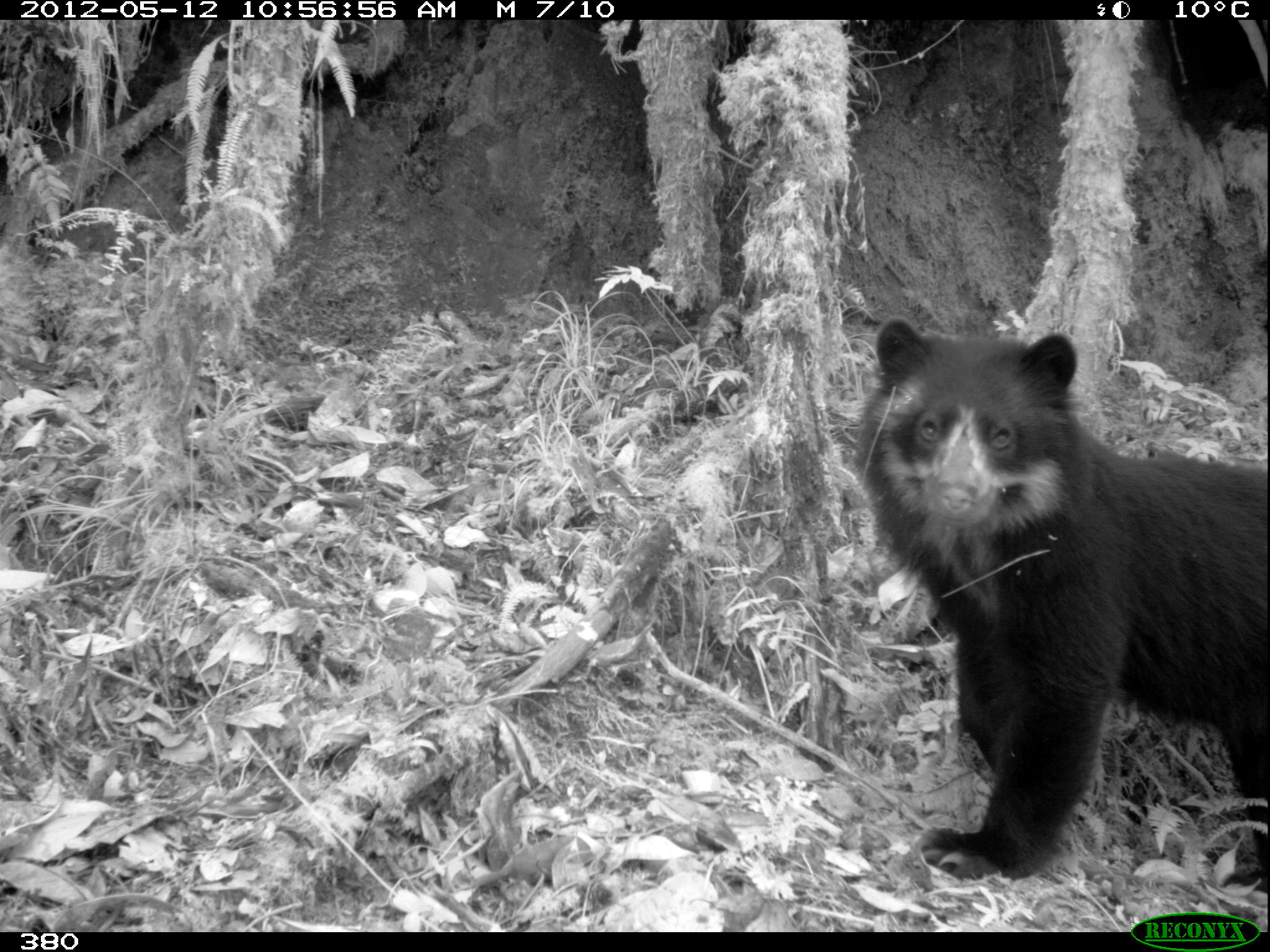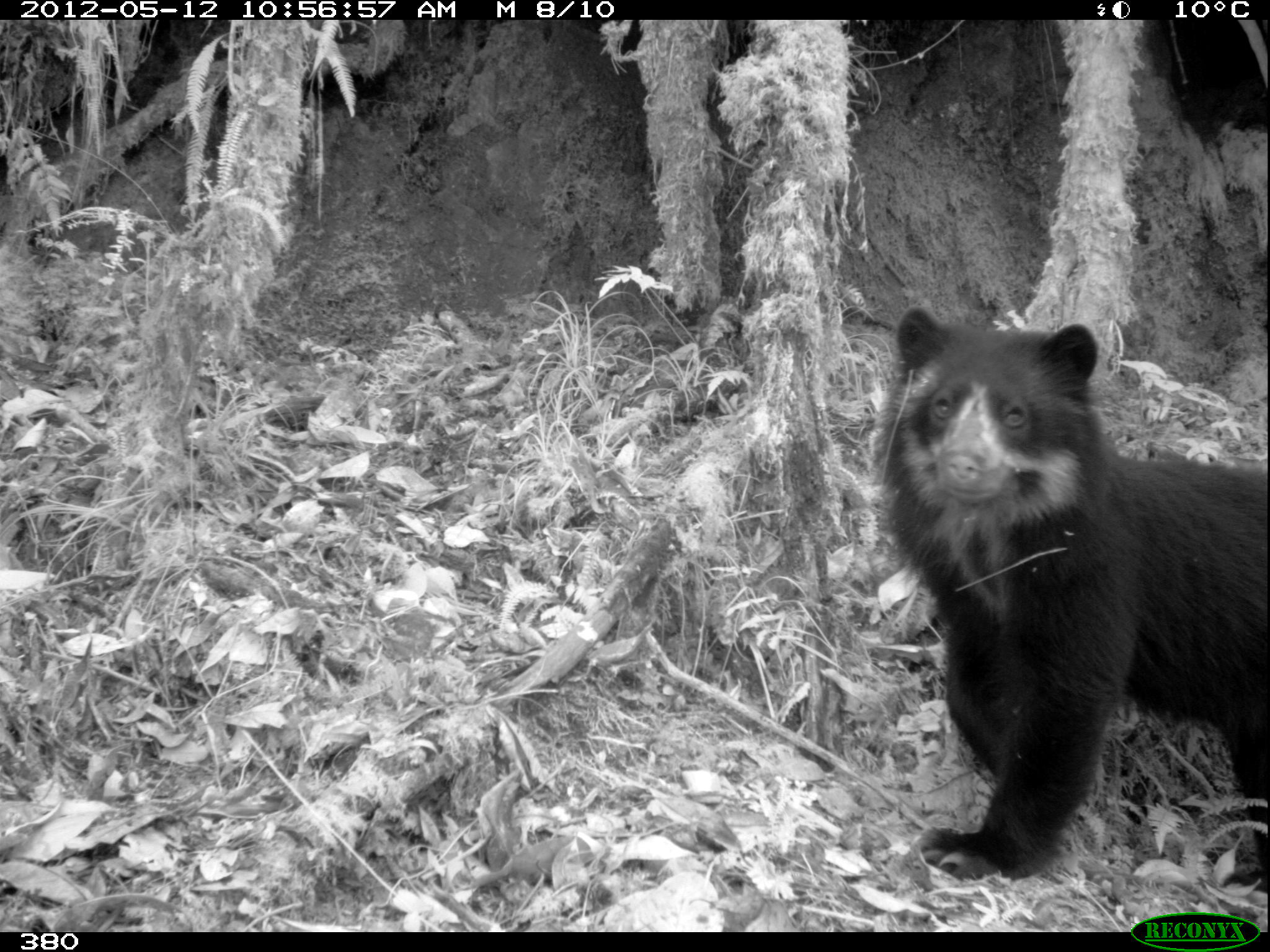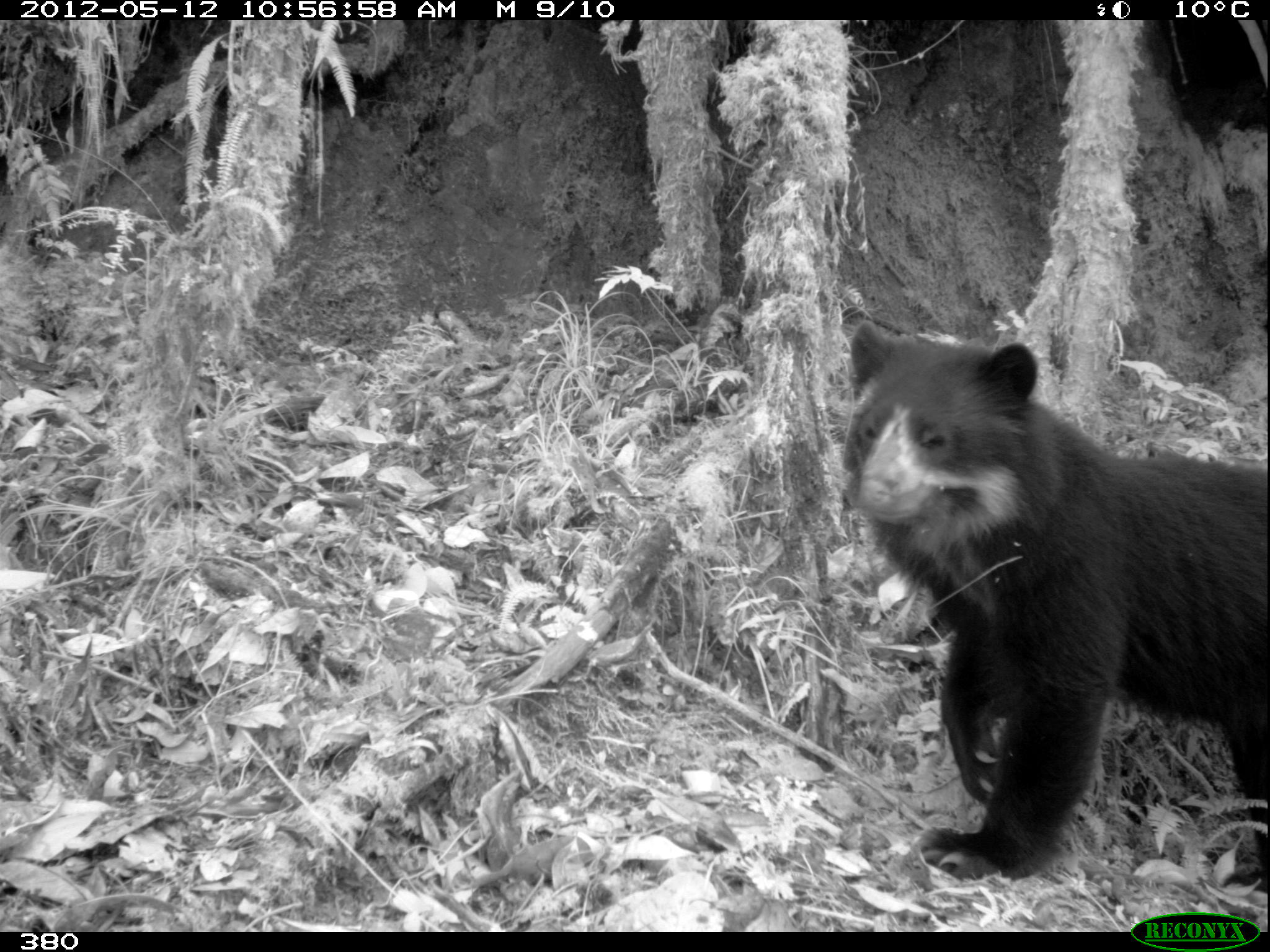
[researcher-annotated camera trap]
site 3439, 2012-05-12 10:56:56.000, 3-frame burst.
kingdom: Animalia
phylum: Chordata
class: Mammalia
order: Carnivora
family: Ursidae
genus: Tremarctos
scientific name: Tremarctos ornatus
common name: spectacled bear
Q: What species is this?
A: Tremarctos ornatus (spectacled bear).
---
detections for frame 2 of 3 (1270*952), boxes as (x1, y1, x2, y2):
tremarctos ornatus: (873, 303, 1265, 890)